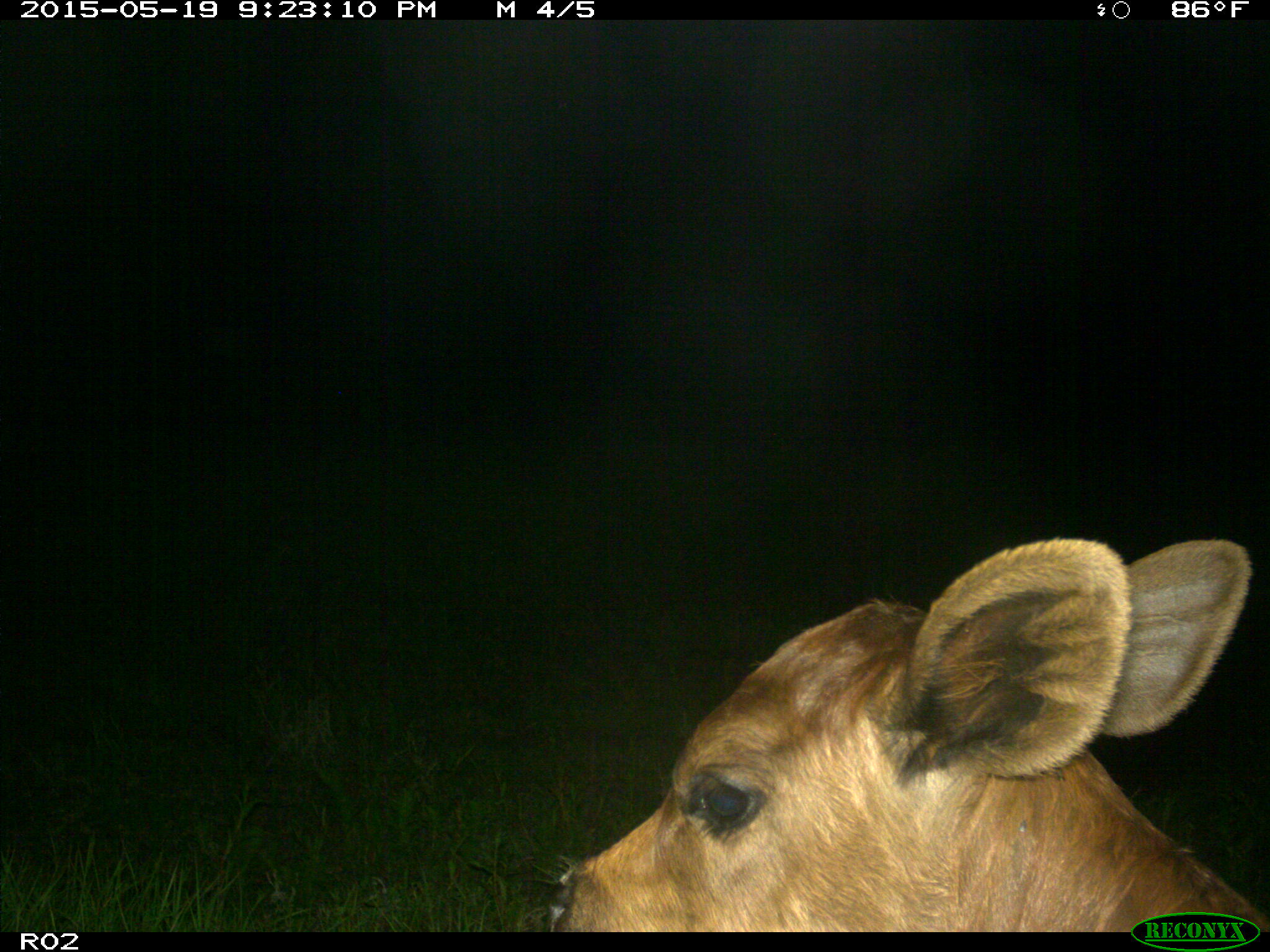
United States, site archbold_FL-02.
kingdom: Animalia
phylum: Chordata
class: Mammalia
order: Artiodactyla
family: Bovidae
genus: Bos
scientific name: Bos taurus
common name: domestic cow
Bos taurus (domestic cow).